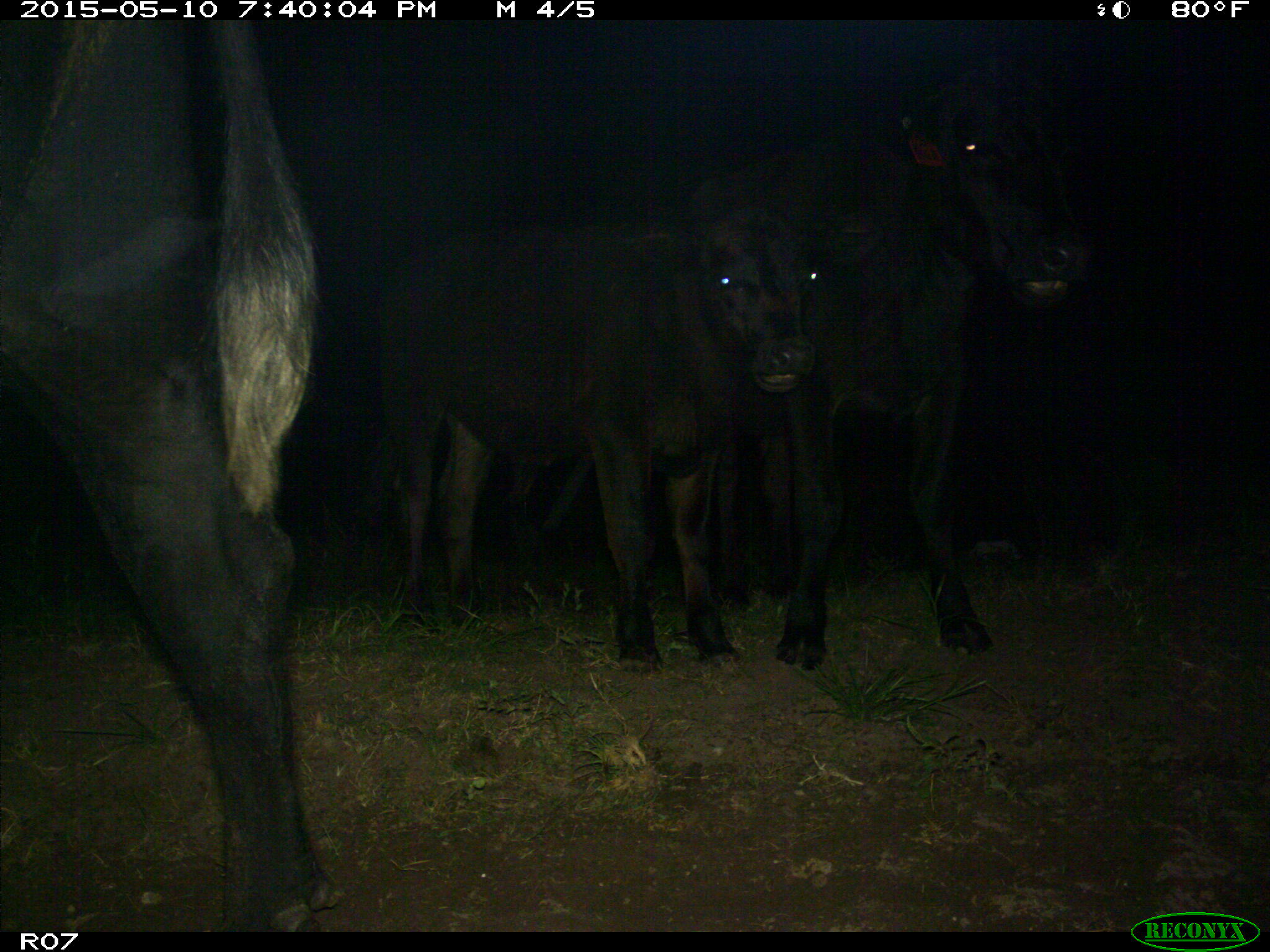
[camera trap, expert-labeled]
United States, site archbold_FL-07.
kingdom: Animalia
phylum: Chordata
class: Mammalia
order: Artiodactyla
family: Bovidae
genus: Bos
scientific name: Bos taurus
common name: domestic cow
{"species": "Bos taurus (domestic cow)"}